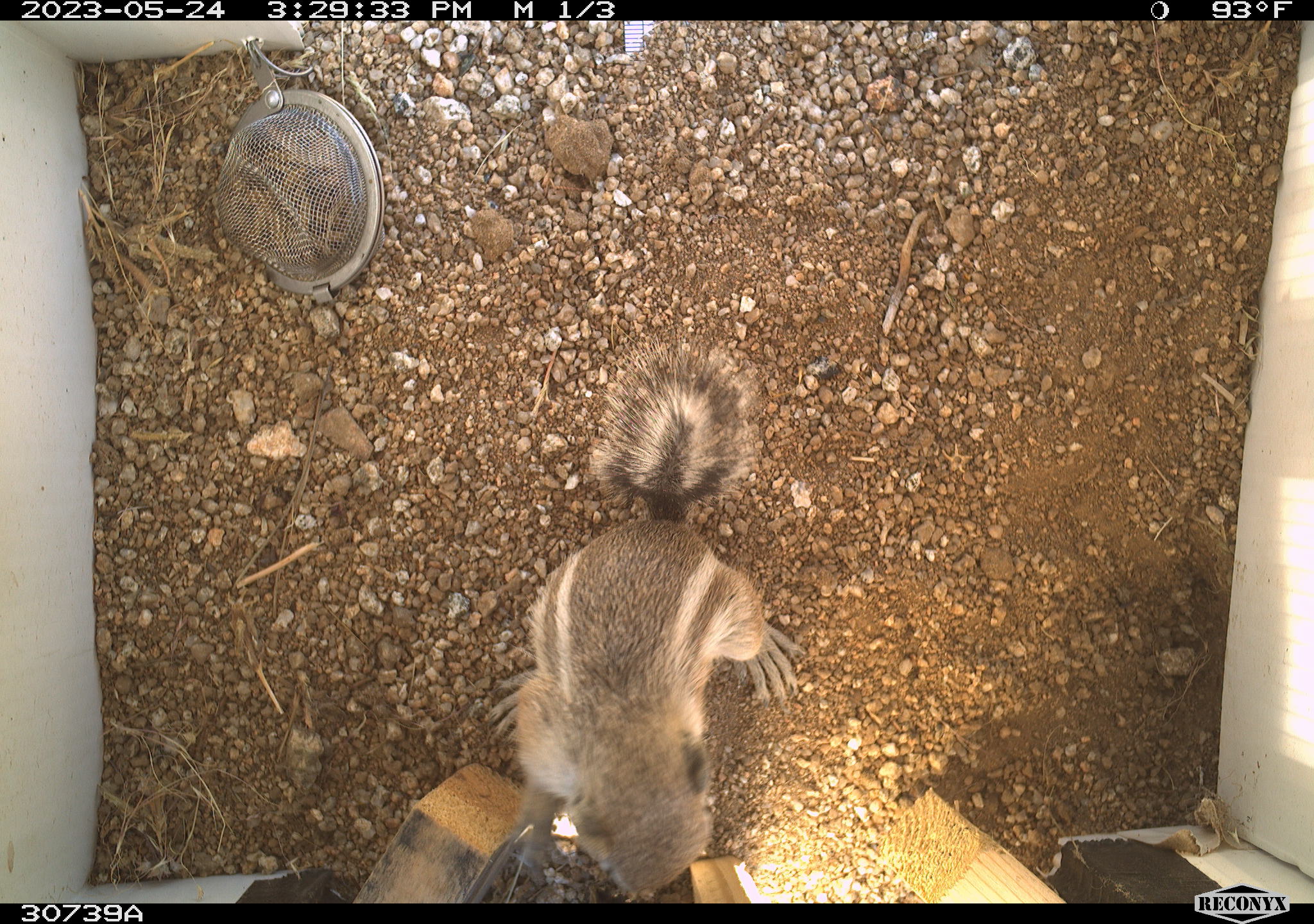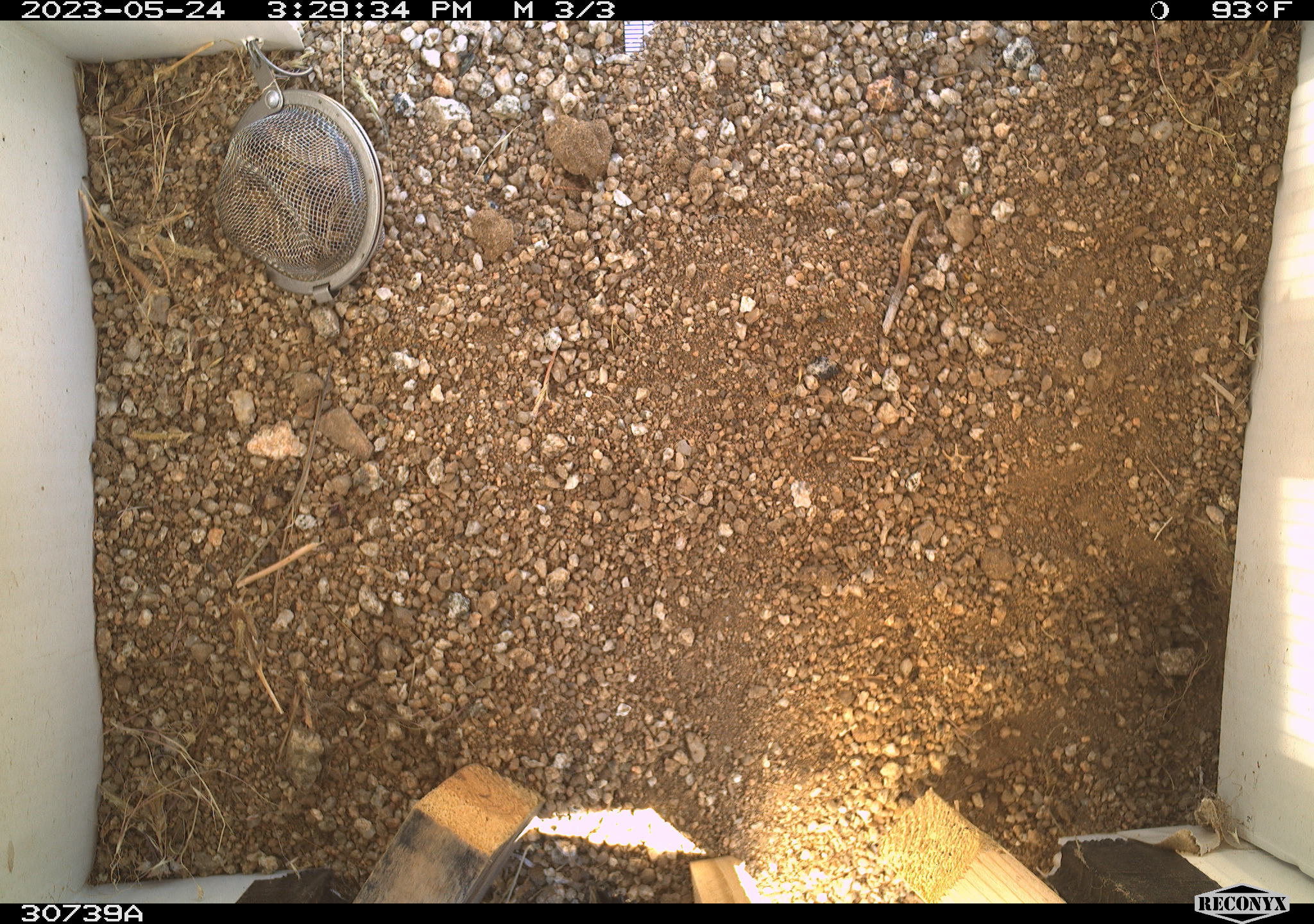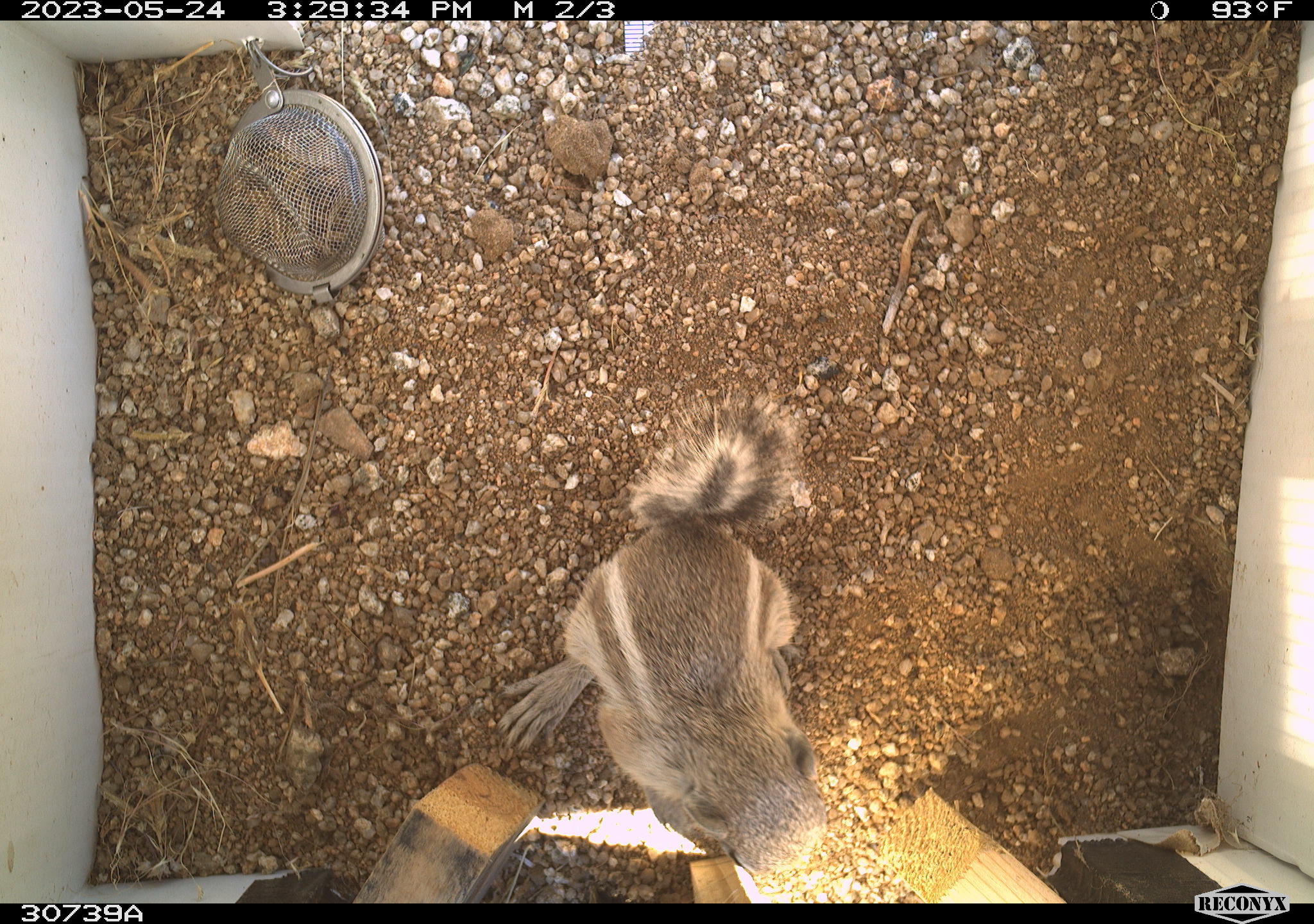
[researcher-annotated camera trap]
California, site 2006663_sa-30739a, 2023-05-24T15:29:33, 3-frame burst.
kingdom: Animalia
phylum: Chordata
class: Mammalia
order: Rodentia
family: Sciuridae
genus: Ammospermophilus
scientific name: Ammospermophilus leucurus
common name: white-tailed antelope squirrel